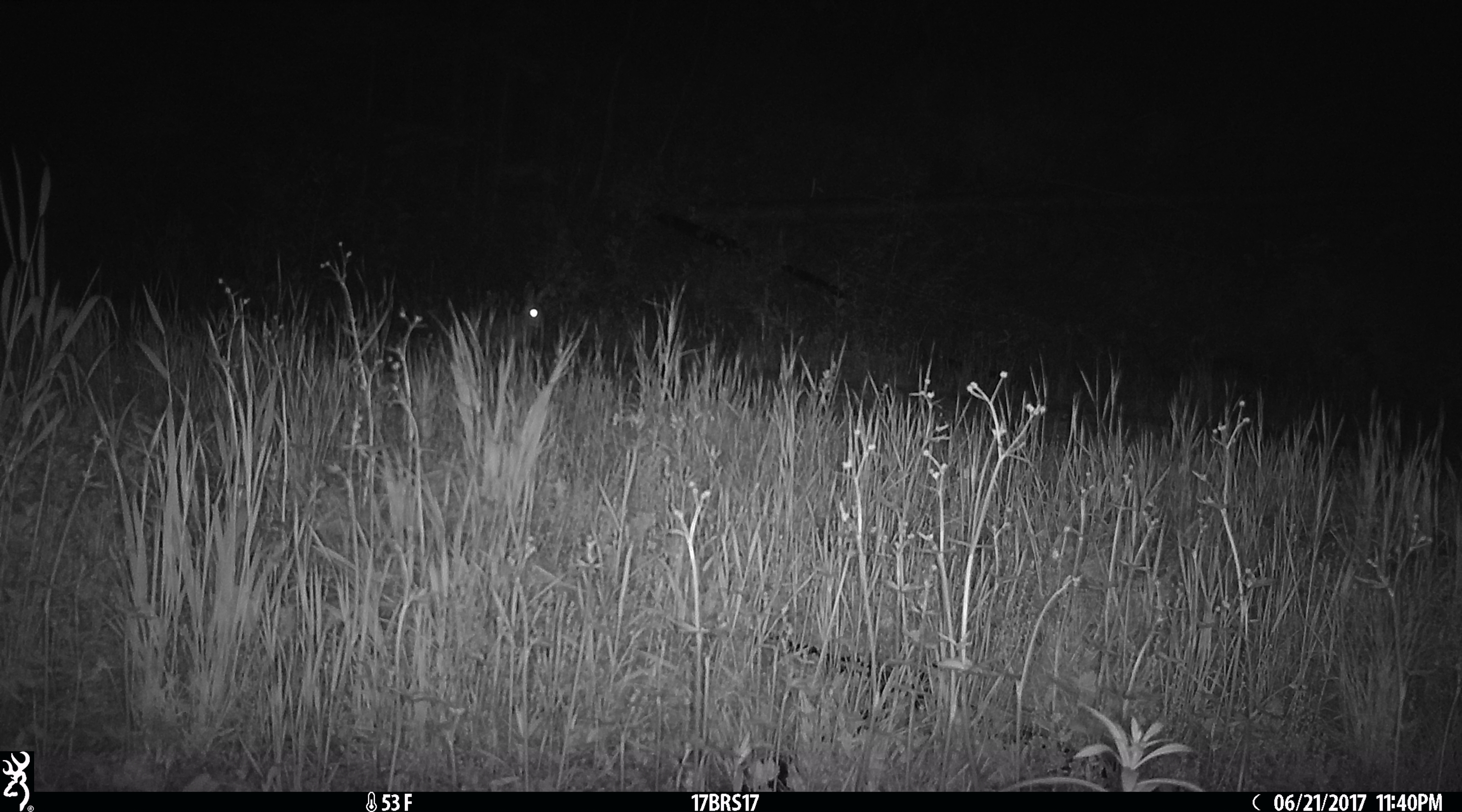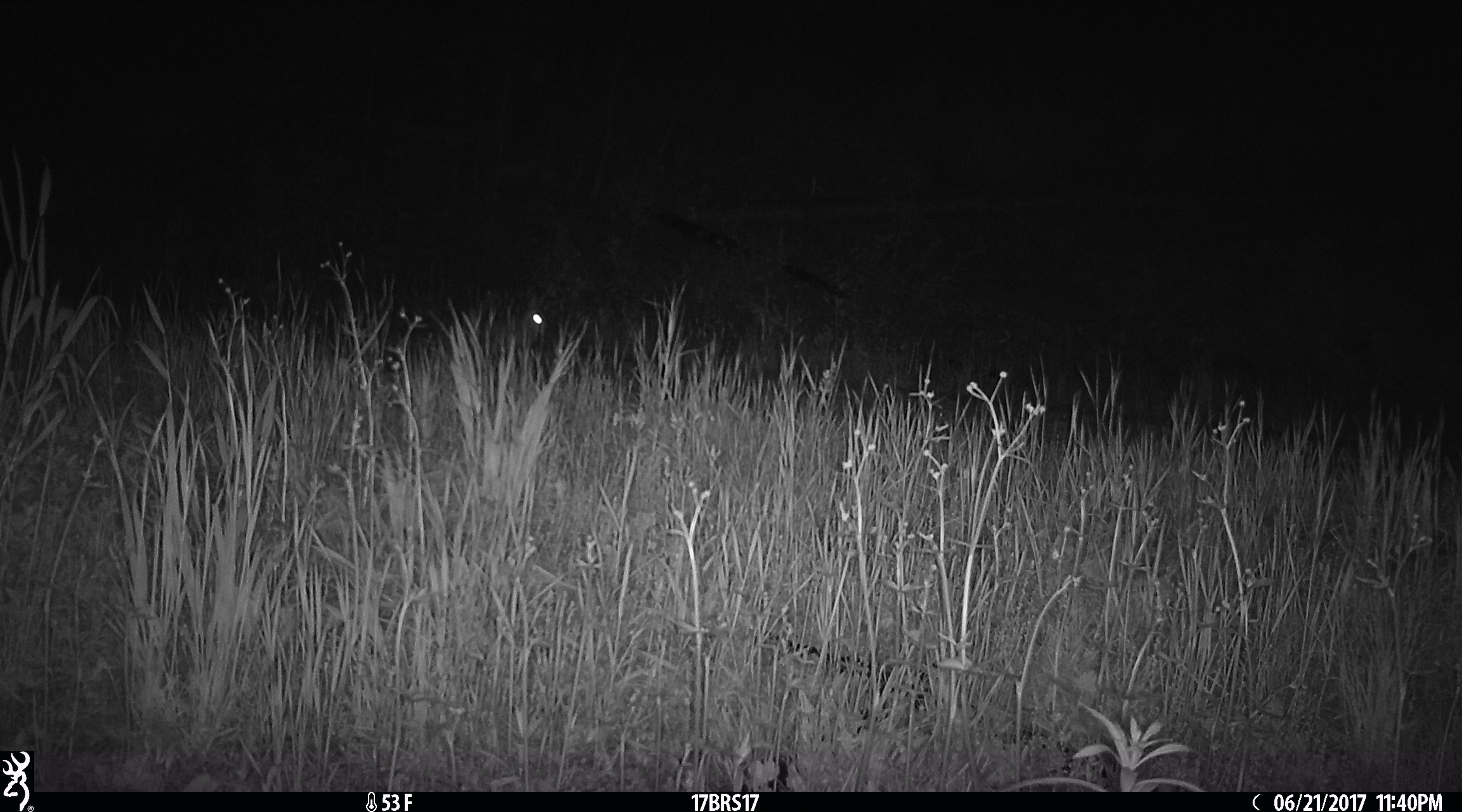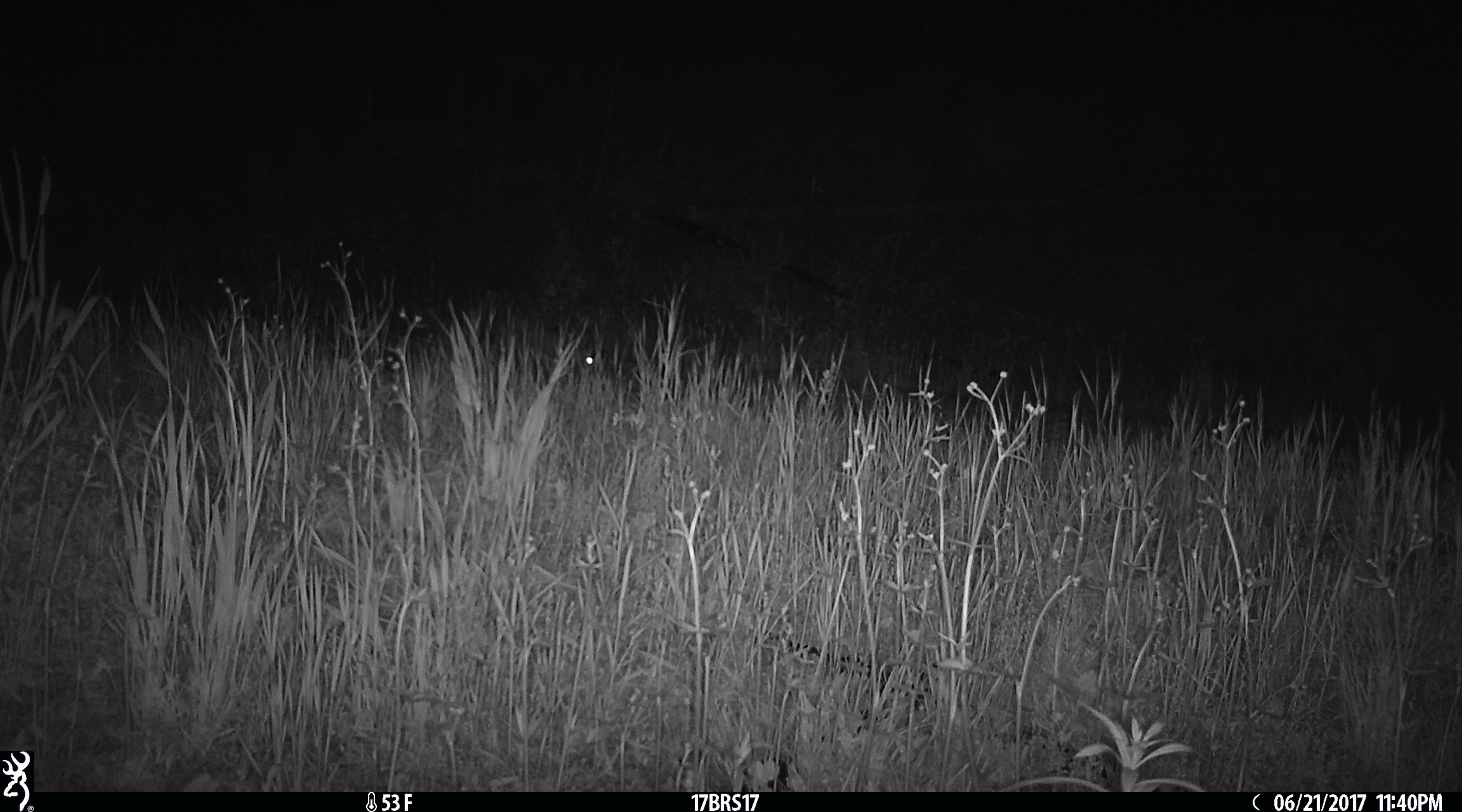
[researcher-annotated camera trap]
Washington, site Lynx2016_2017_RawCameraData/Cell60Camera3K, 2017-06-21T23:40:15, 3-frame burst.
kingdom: Animalia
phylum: Chordata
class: Mammalia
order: Lagomorpha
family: Leporidae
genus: Lepus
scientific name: Lepus americanus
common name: snowshoe hare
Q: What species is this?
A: Lepus americanus (snowshoe hare).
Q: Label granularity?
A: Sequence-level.